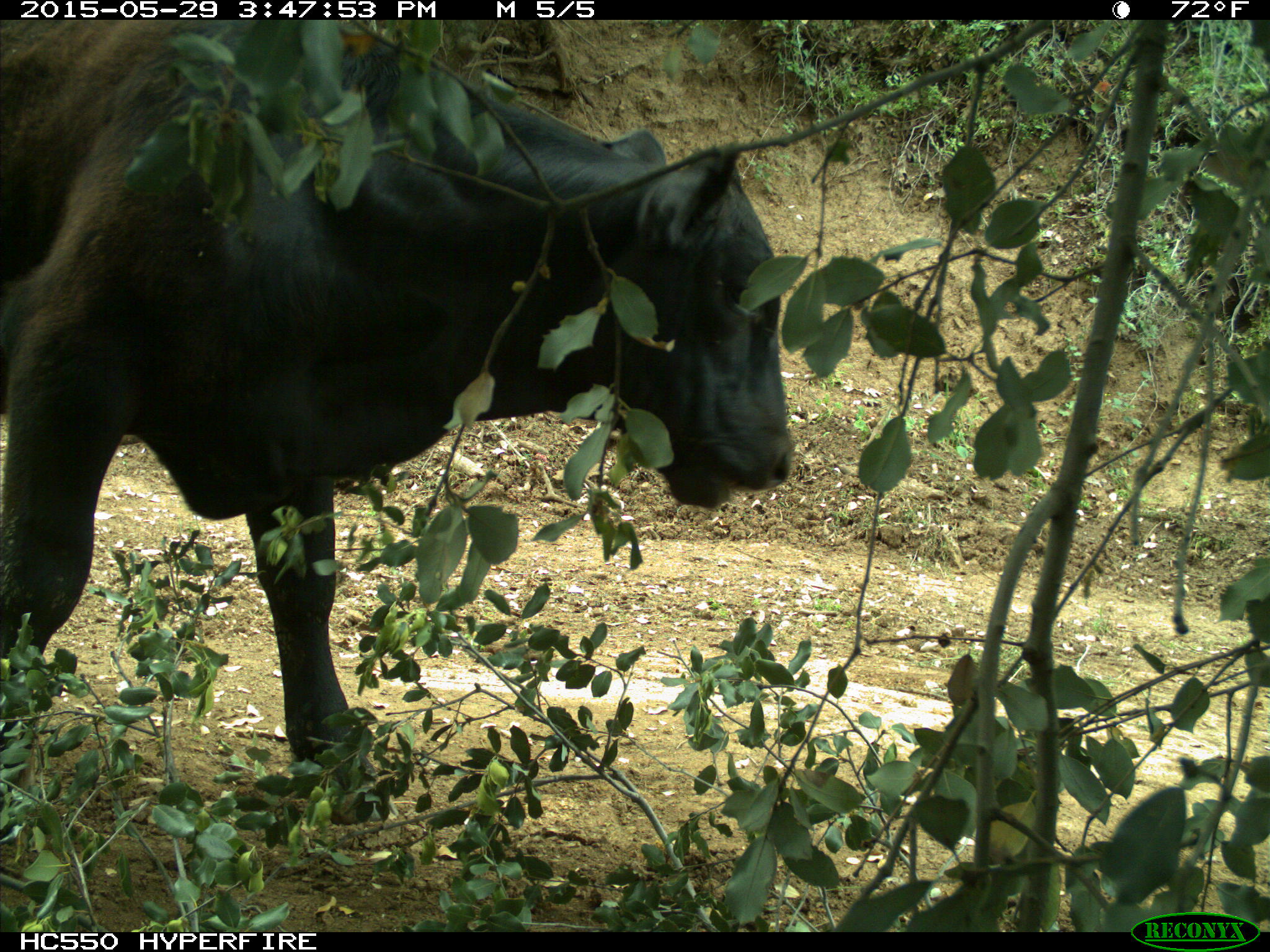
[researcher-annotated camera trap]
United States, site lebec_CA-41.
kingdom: Animalia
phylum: Chordata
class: Mammalia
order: Artiodactyla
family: Bovidae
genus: Bos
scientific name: Bos taurus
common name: domestic cow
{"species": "Bos taurus (domestic cow)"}